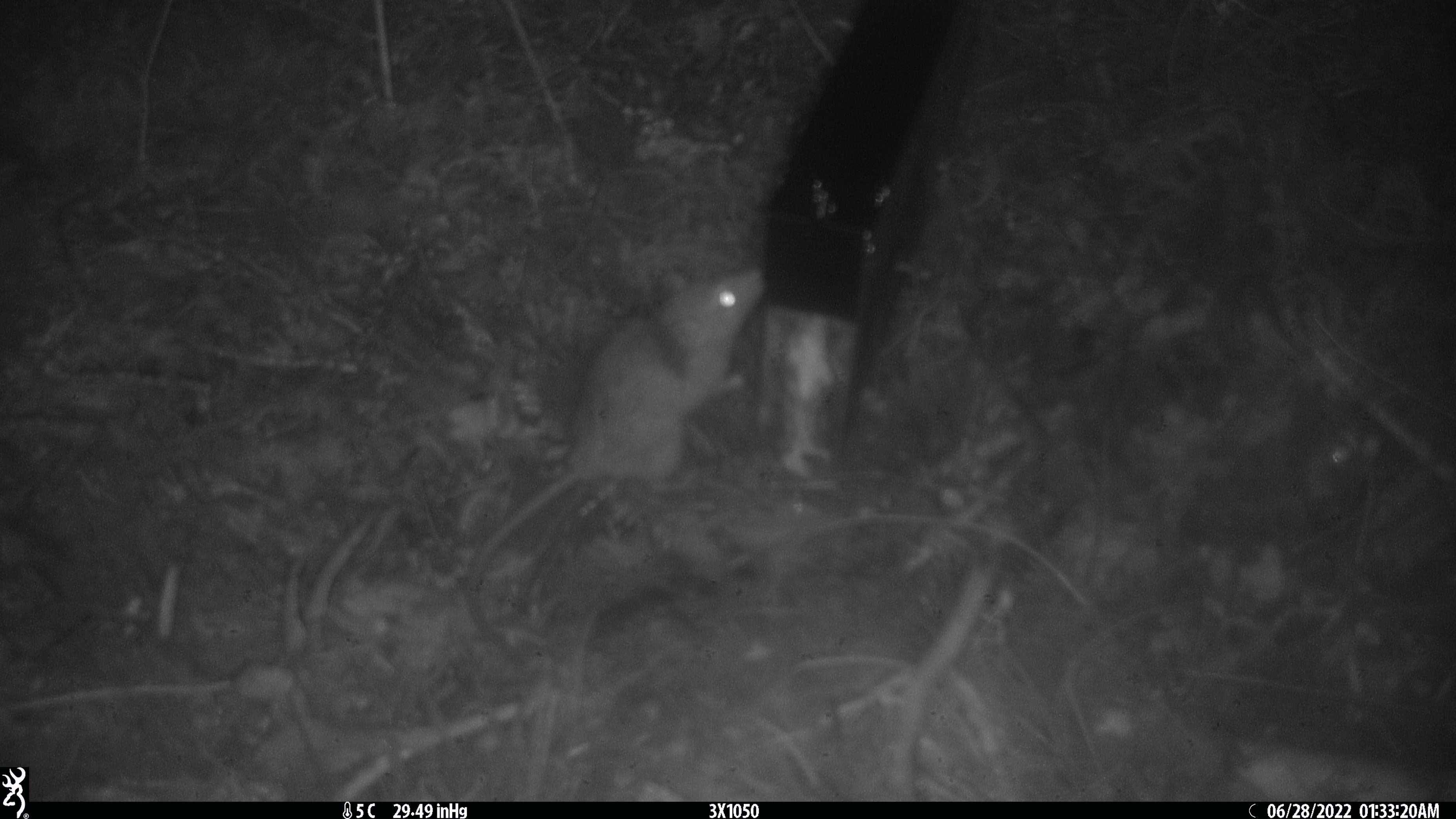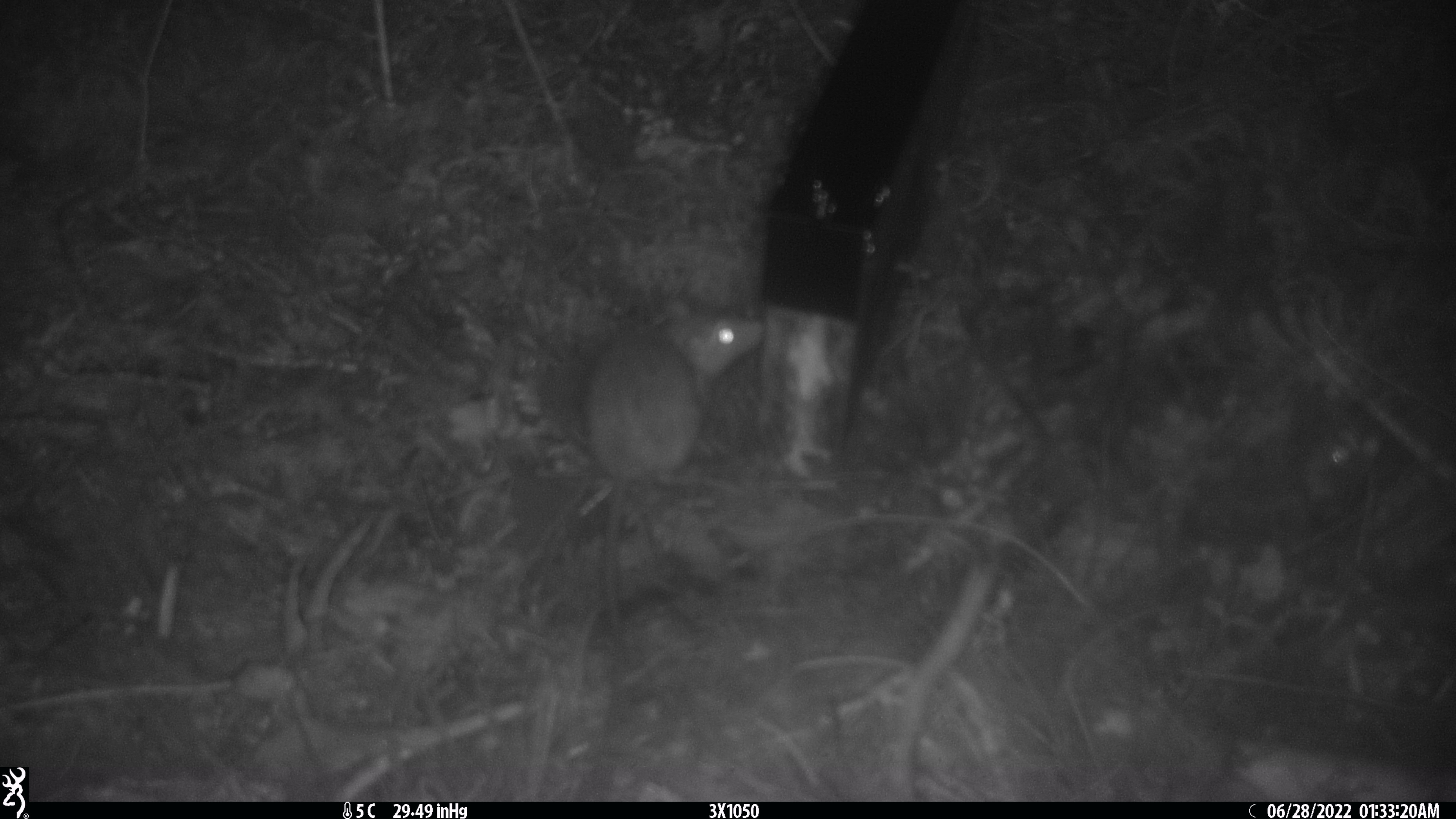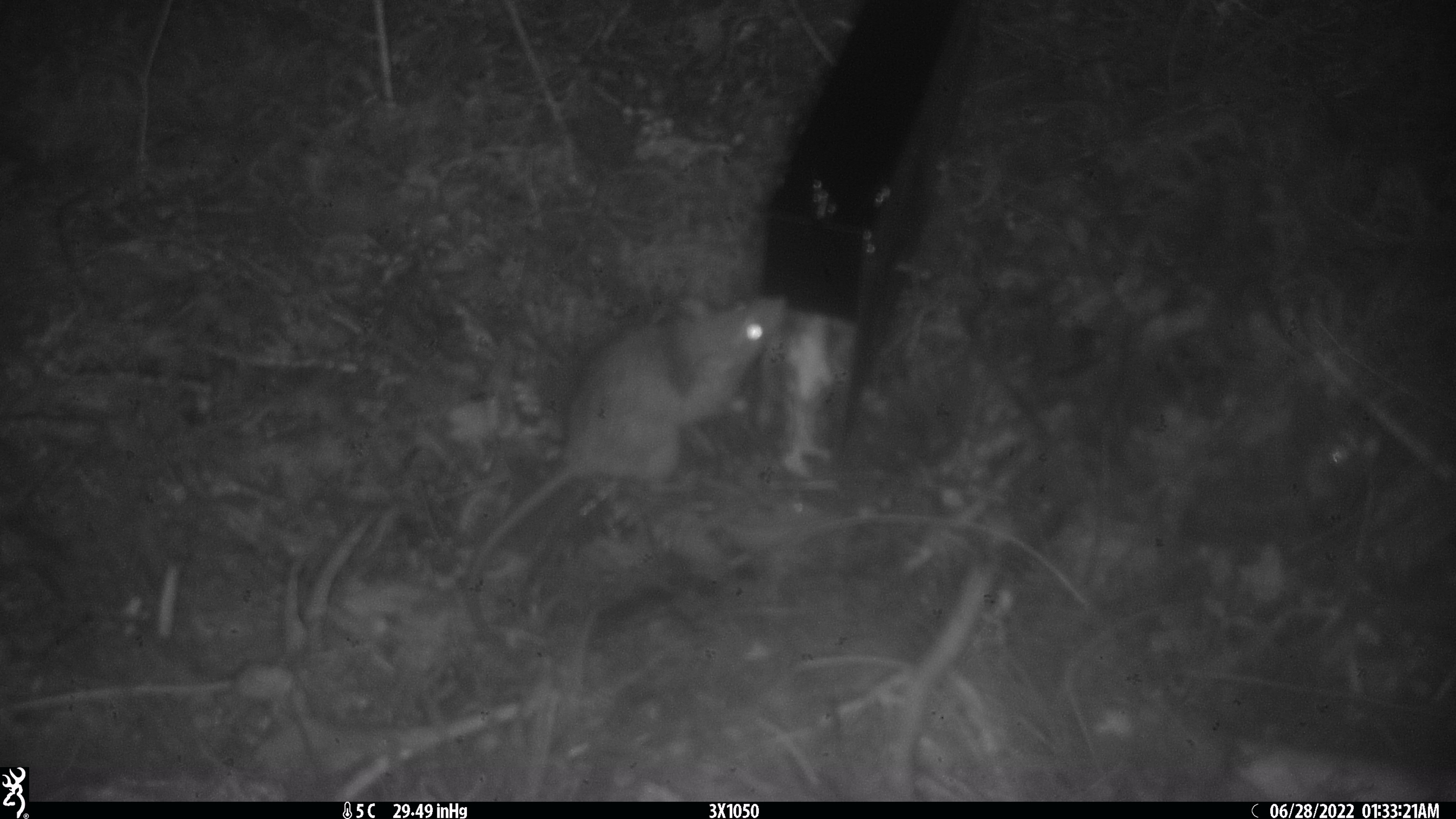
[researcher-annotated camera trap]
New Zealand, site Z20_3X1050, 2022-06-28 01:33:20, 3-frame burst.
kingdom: Animalia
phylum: Chordata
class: Mammalia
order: Rodentia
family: Muridae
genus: Rattus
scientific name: Rattus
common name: rat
Rat (Rattus).